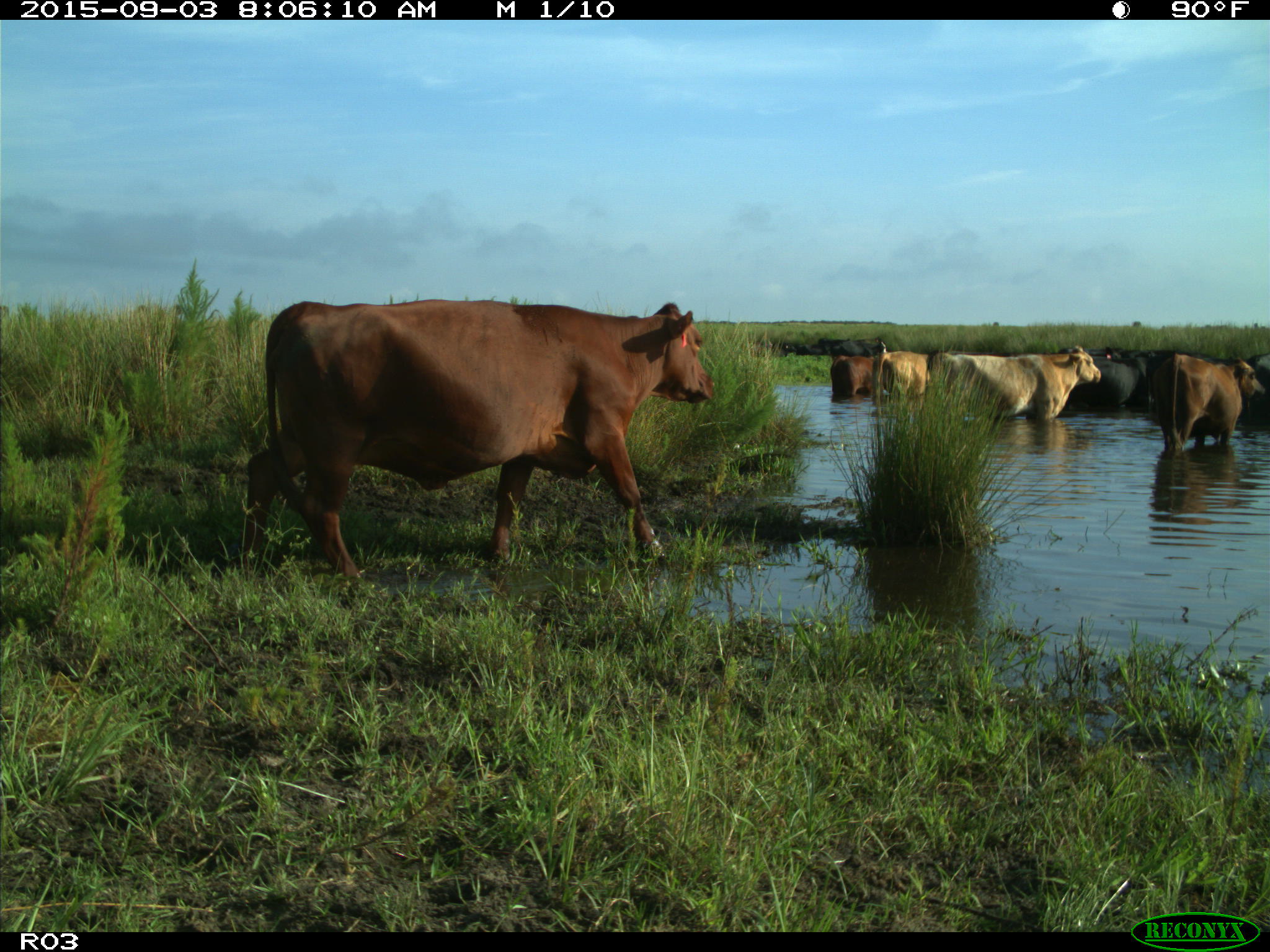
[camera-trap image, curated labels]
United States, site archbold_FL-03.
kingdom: Animalia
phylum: Chordata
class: Mammalia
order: Artiodactyla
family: Bovidae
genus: Bos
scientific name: Bos taurus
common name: domestic cow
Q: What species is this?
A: Bos taurus (domestic cow).